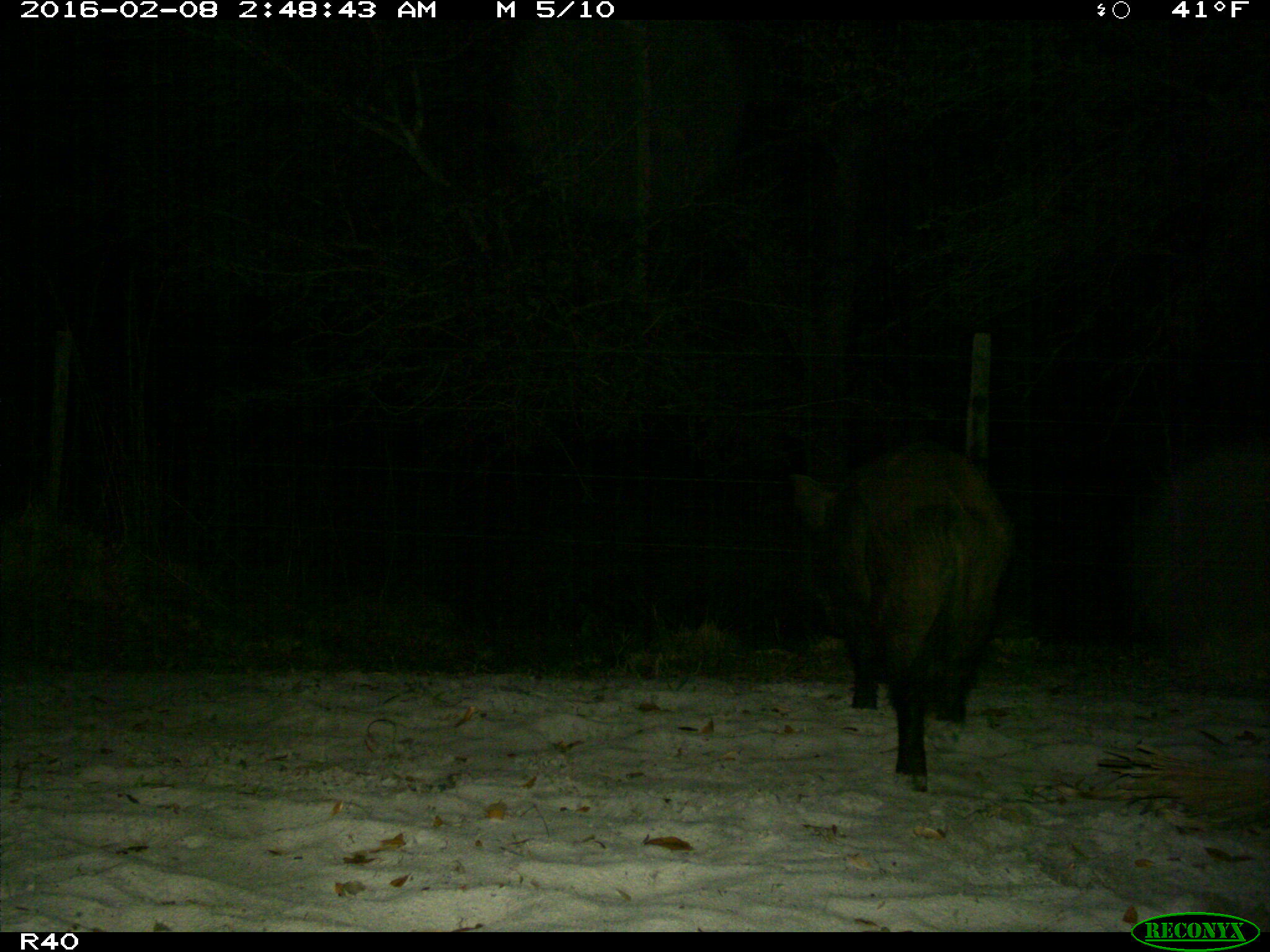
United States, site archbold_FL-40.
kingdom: Animalia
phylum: Chordata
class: Mammalia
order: Artiodactyla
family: Suidae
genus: Sus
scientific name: Sus scrofa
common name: wild boar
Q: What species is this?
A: Sus scrofa (wild boar).